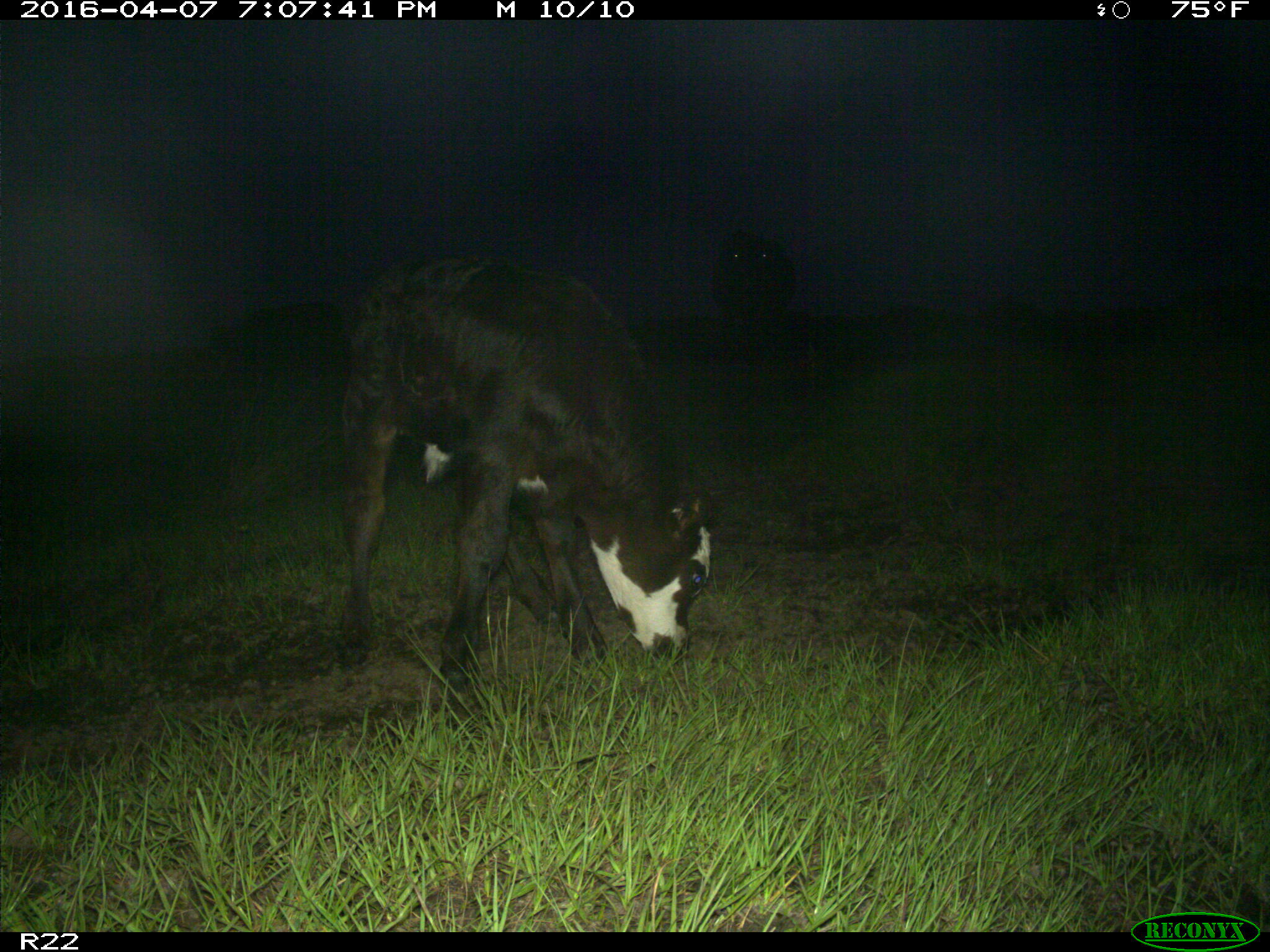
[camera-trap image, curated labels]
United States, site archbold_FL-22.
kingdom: Animalia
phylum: Chordata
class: Mammalia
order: Artiodactyla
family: Bovidae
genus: Bos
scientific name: Bos taurus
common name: domestic cow